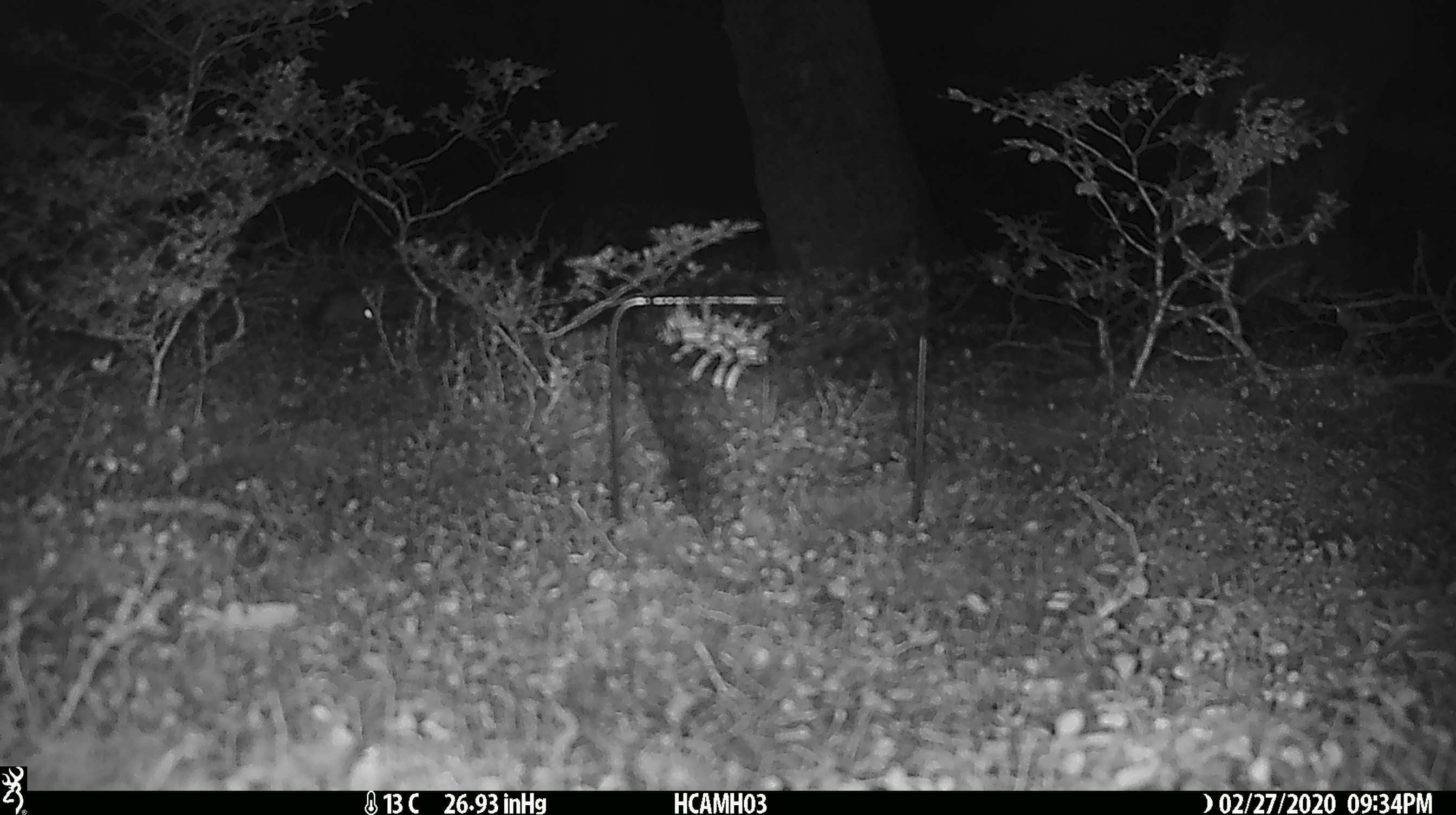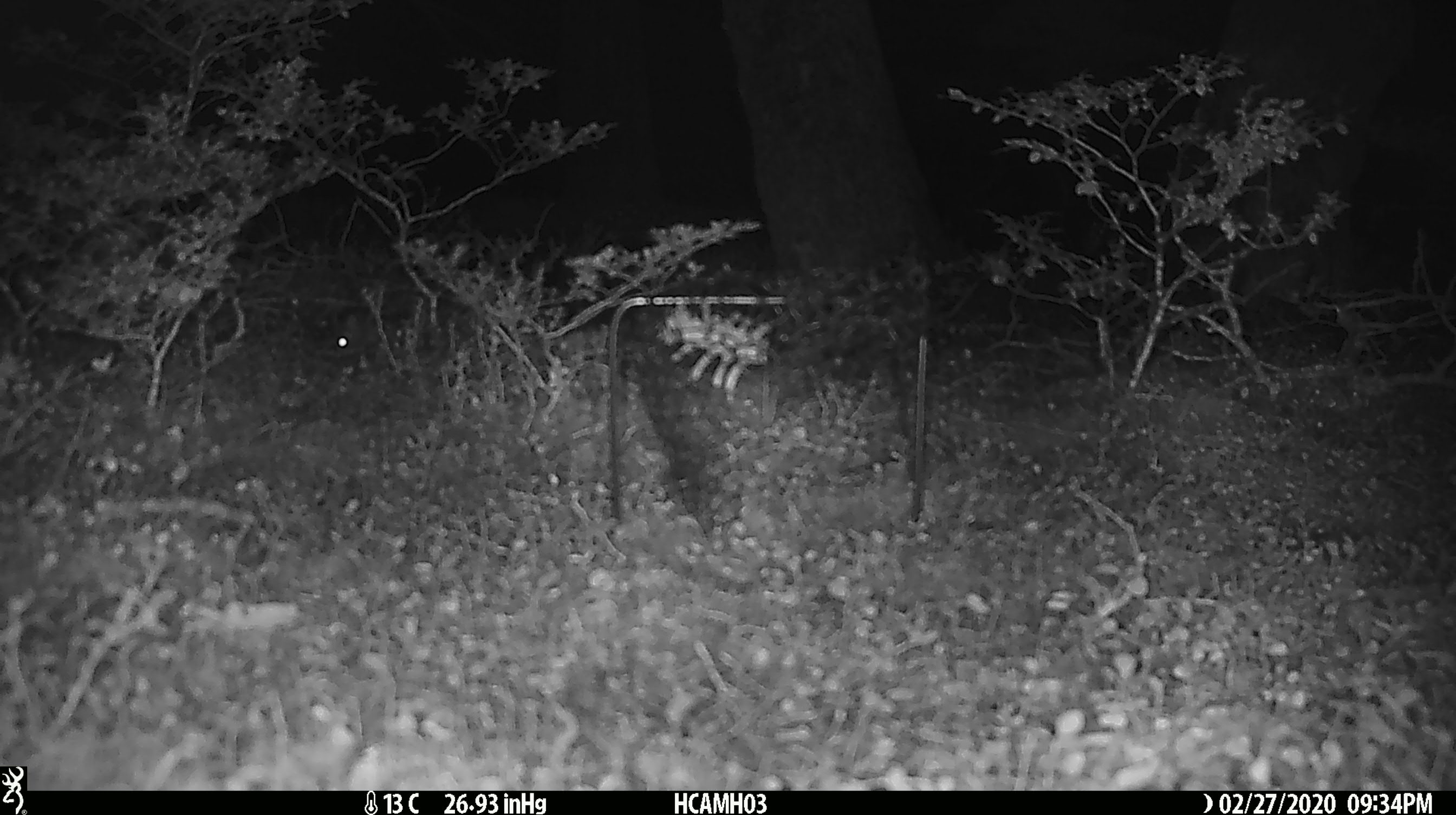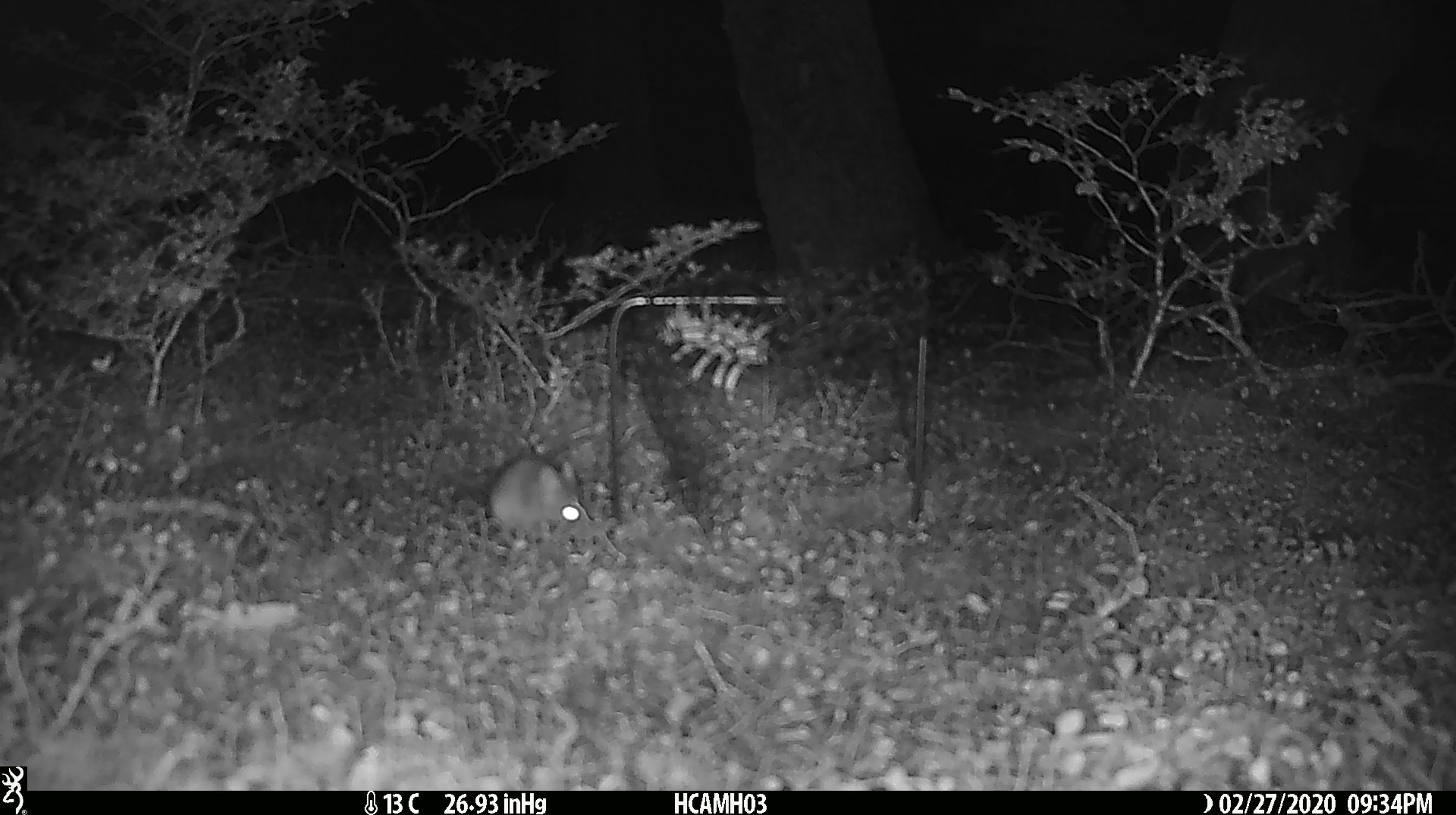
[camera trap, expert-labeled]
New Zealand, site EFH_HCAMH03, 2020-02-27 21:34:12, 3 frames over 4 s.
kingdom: Animalia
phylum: Chordata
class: Mammalia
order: Rodentia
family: Muridae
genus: Mus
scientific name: Mus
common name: mouse